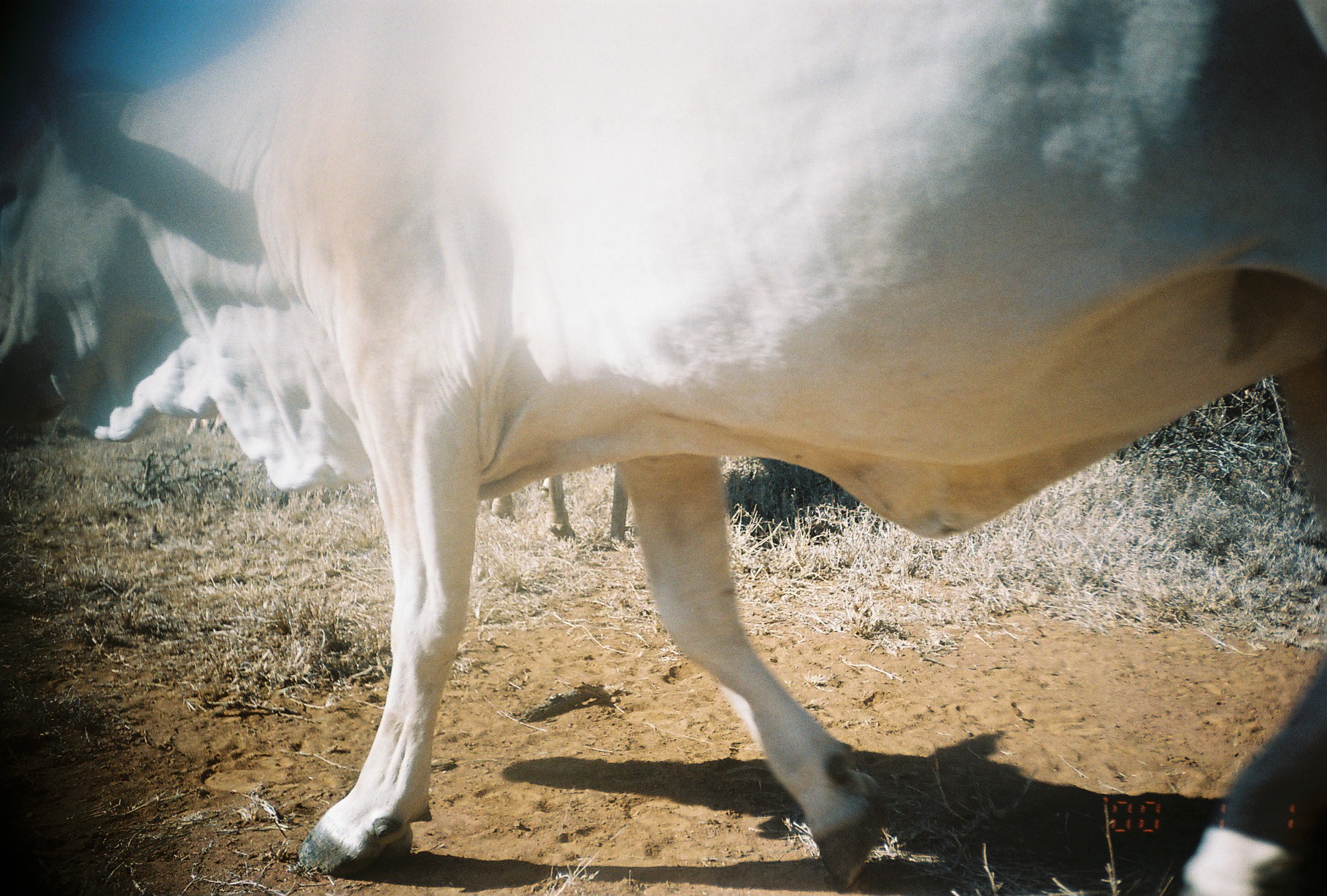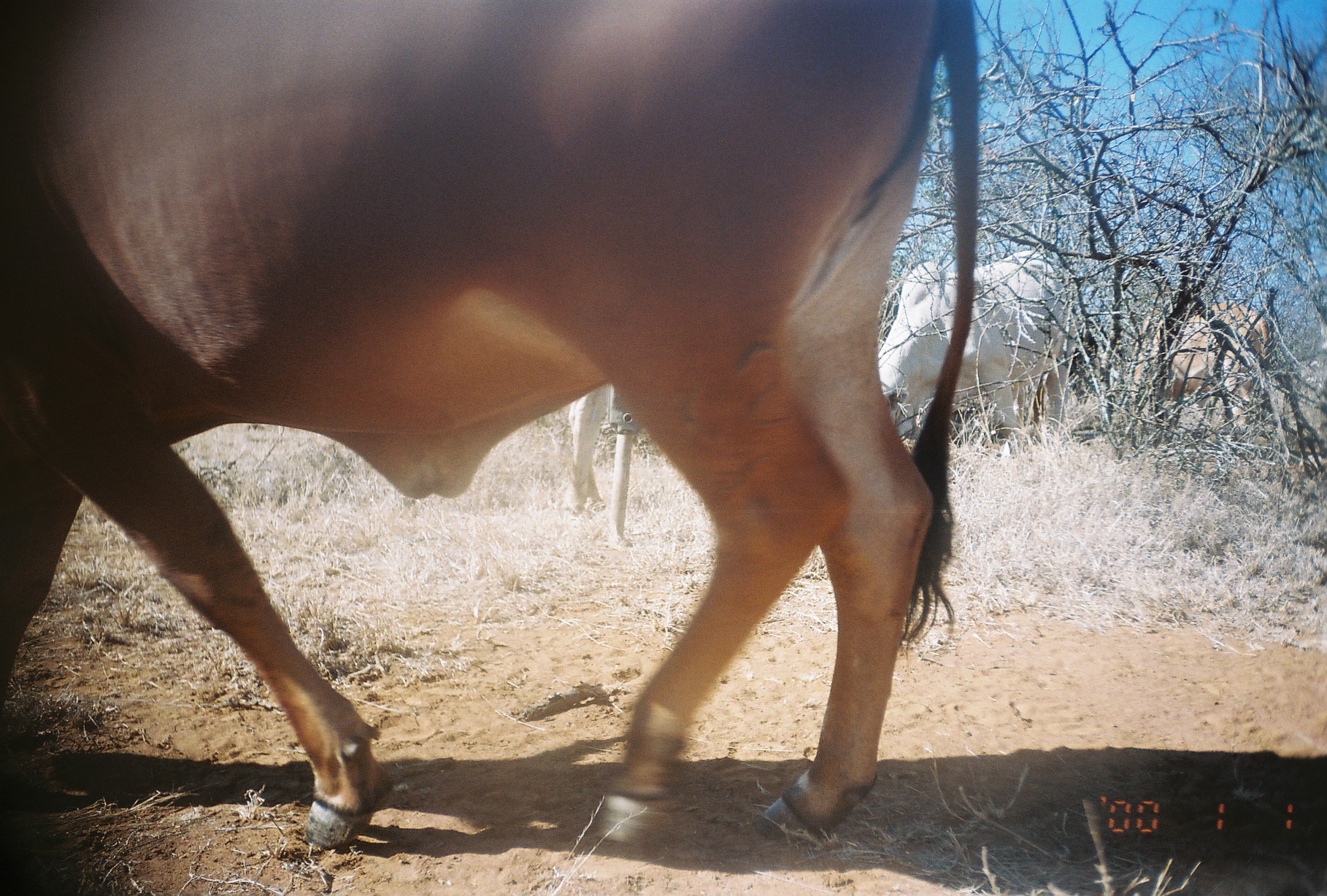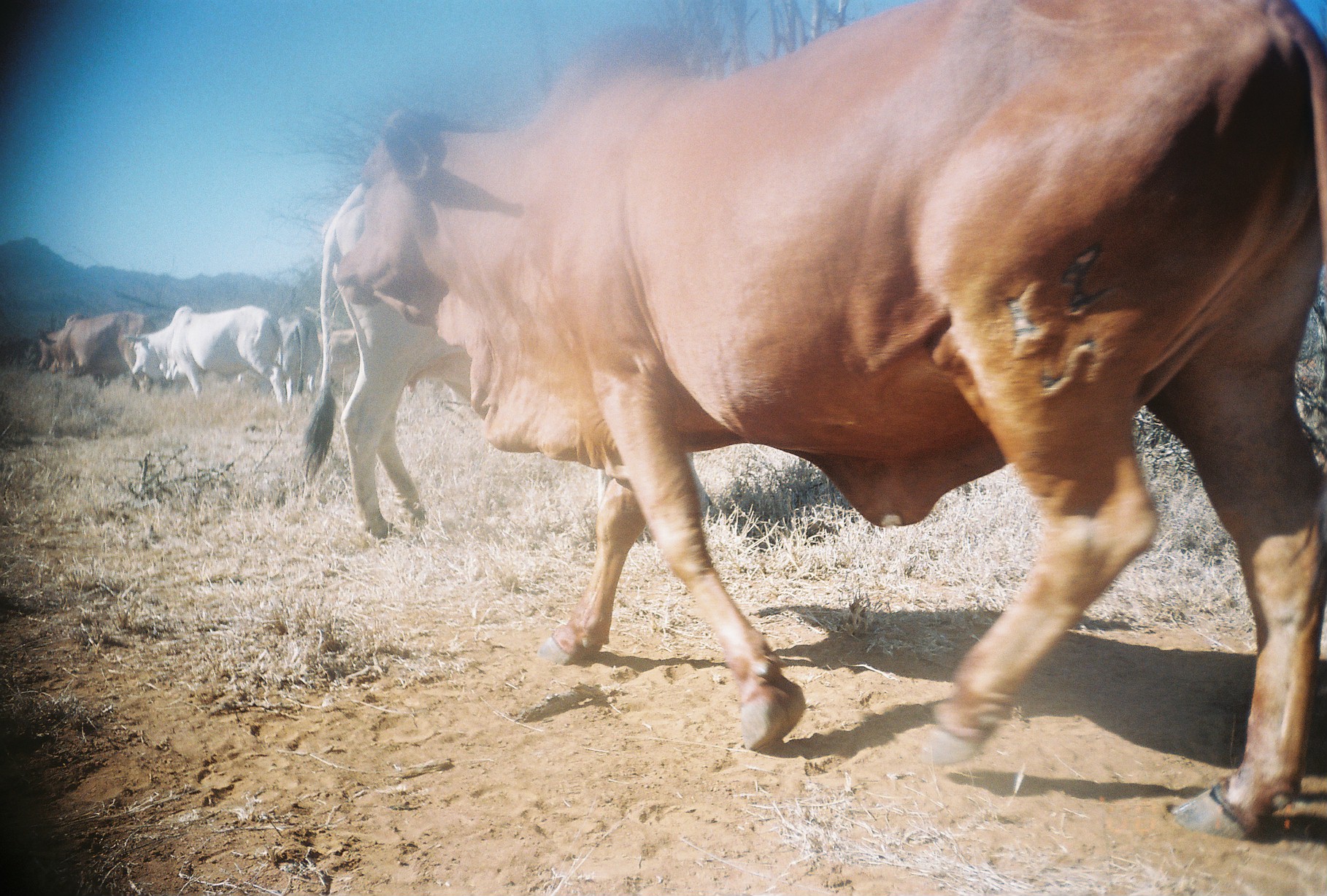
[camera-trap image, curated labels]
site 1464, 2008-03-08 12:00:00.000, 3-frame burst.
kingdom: Animalia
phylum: Chordata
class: Mammalia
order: Artiodactyla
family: Bovidae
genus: Bos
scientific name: Bos taurus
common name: domestic cattle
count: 3